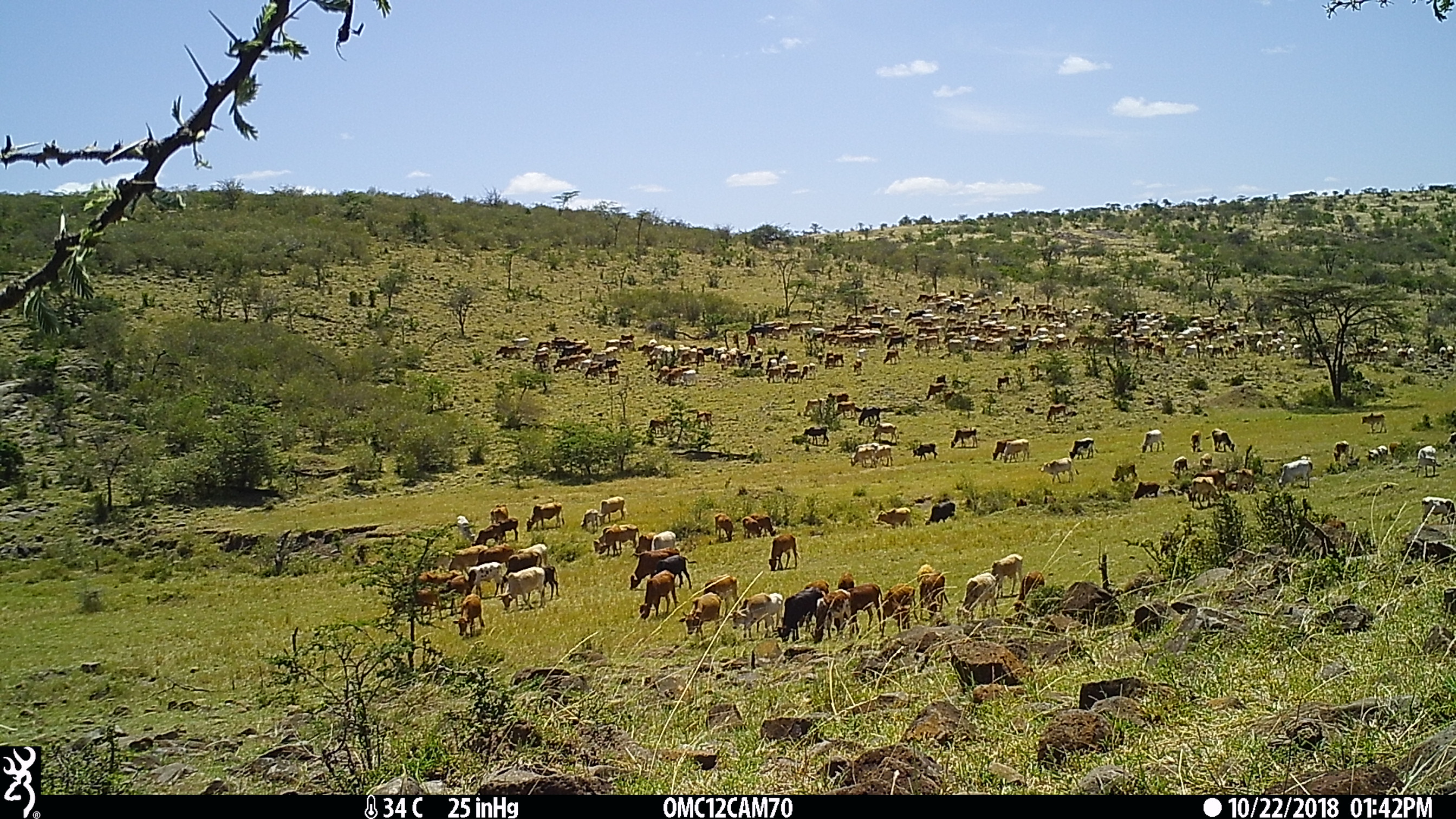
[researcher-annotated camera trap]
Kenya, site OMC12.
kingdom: Animalia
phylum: Chordata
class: Mammalia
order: Artiodactyla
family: Bovidae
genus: Bos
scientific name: Bos taurus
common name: cattle